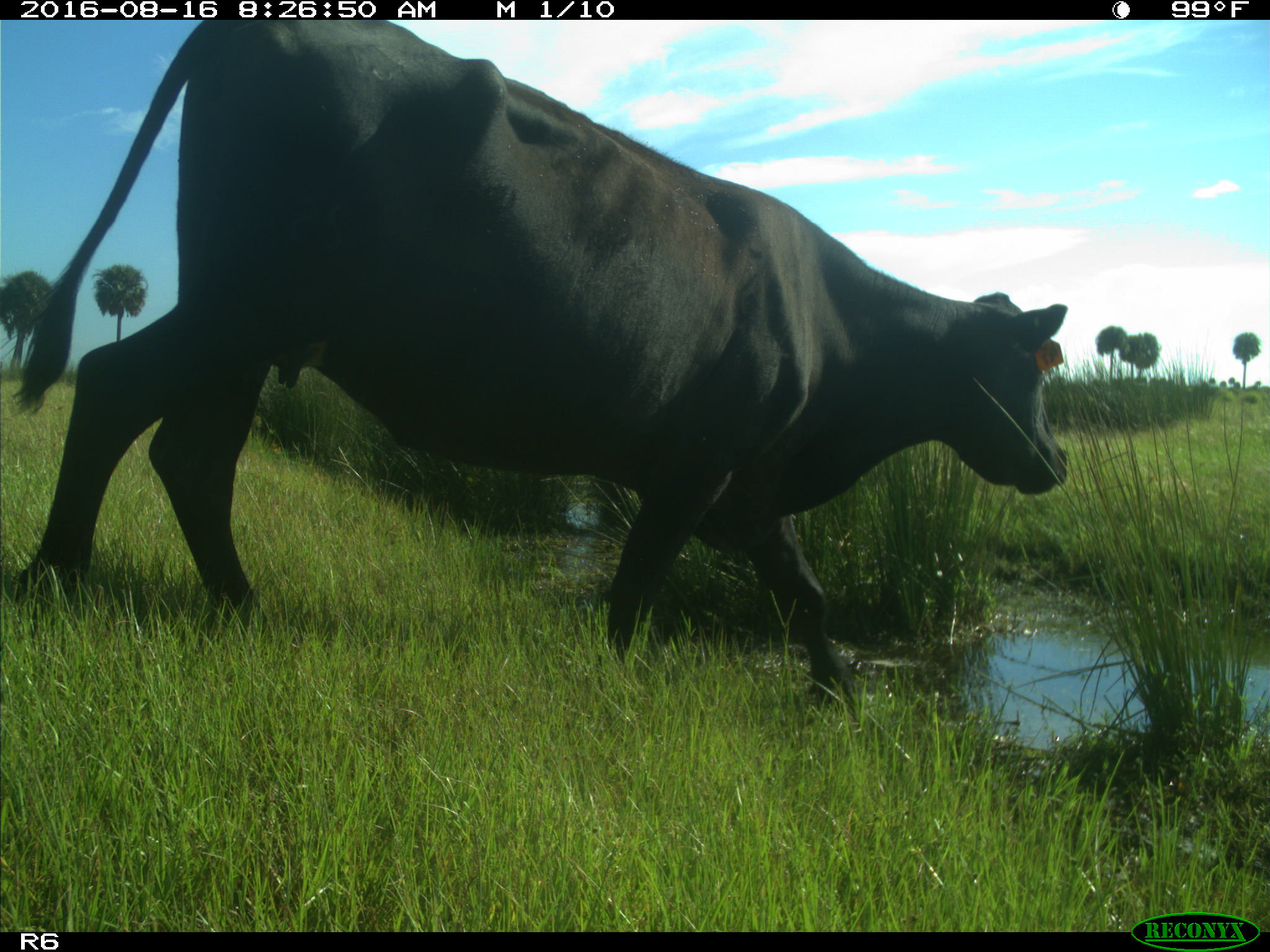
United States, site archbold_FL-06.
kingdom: Animalia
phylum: Chordata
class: Mammalia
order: Artiodactyla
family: Bovidae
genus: Bos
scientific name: Bos taurus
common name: domestic cow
Bos taurus (domestic cow).